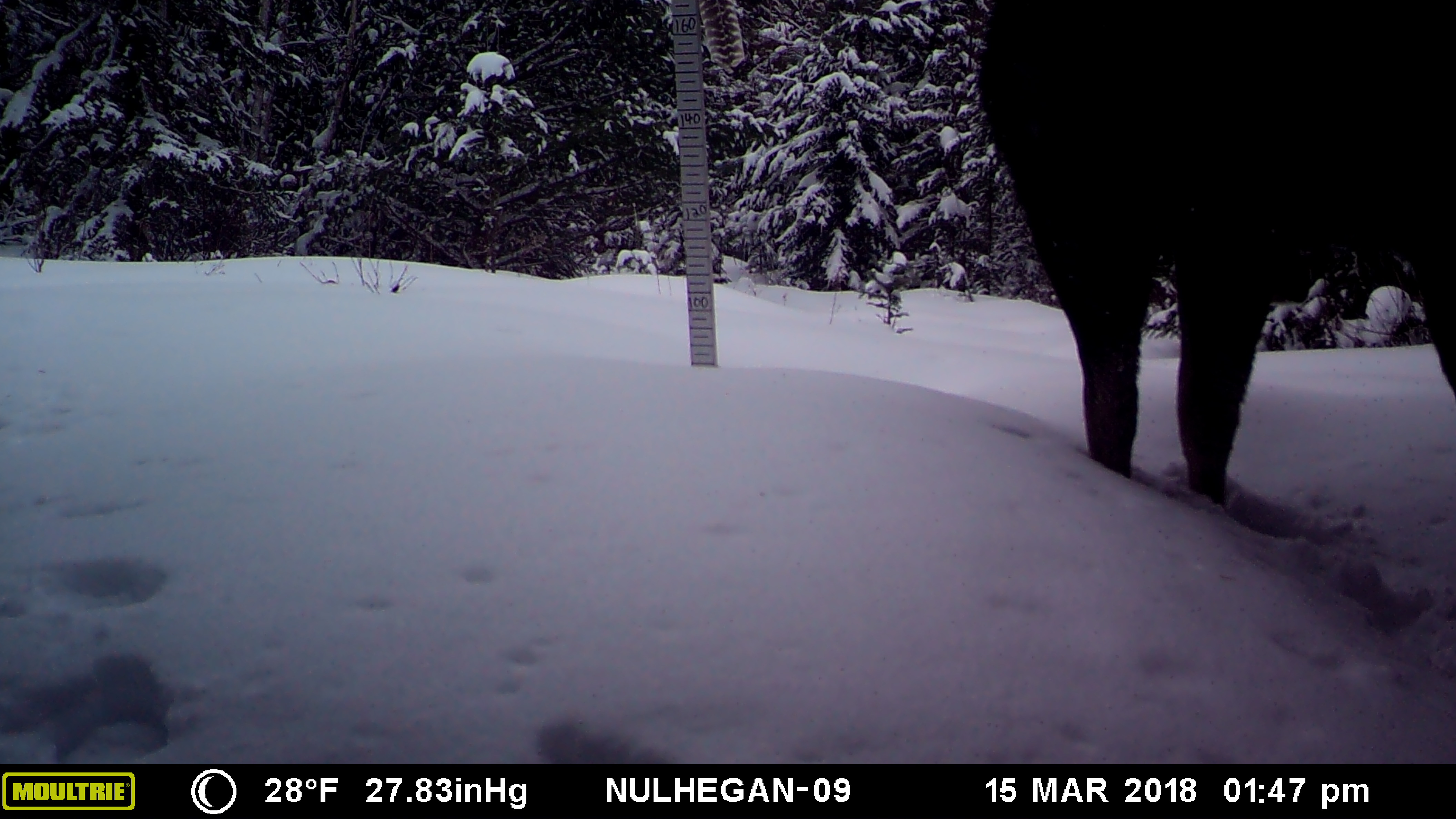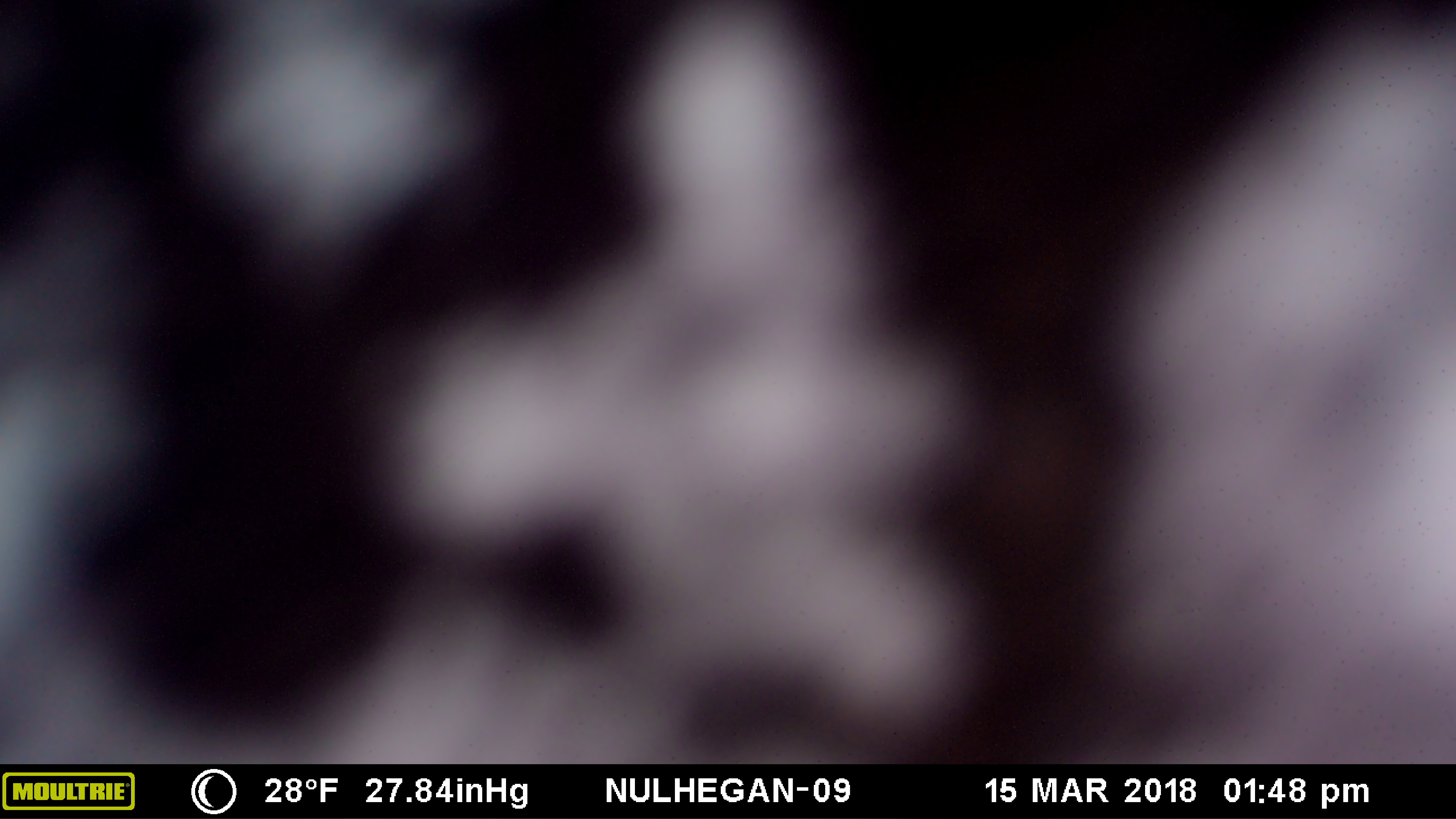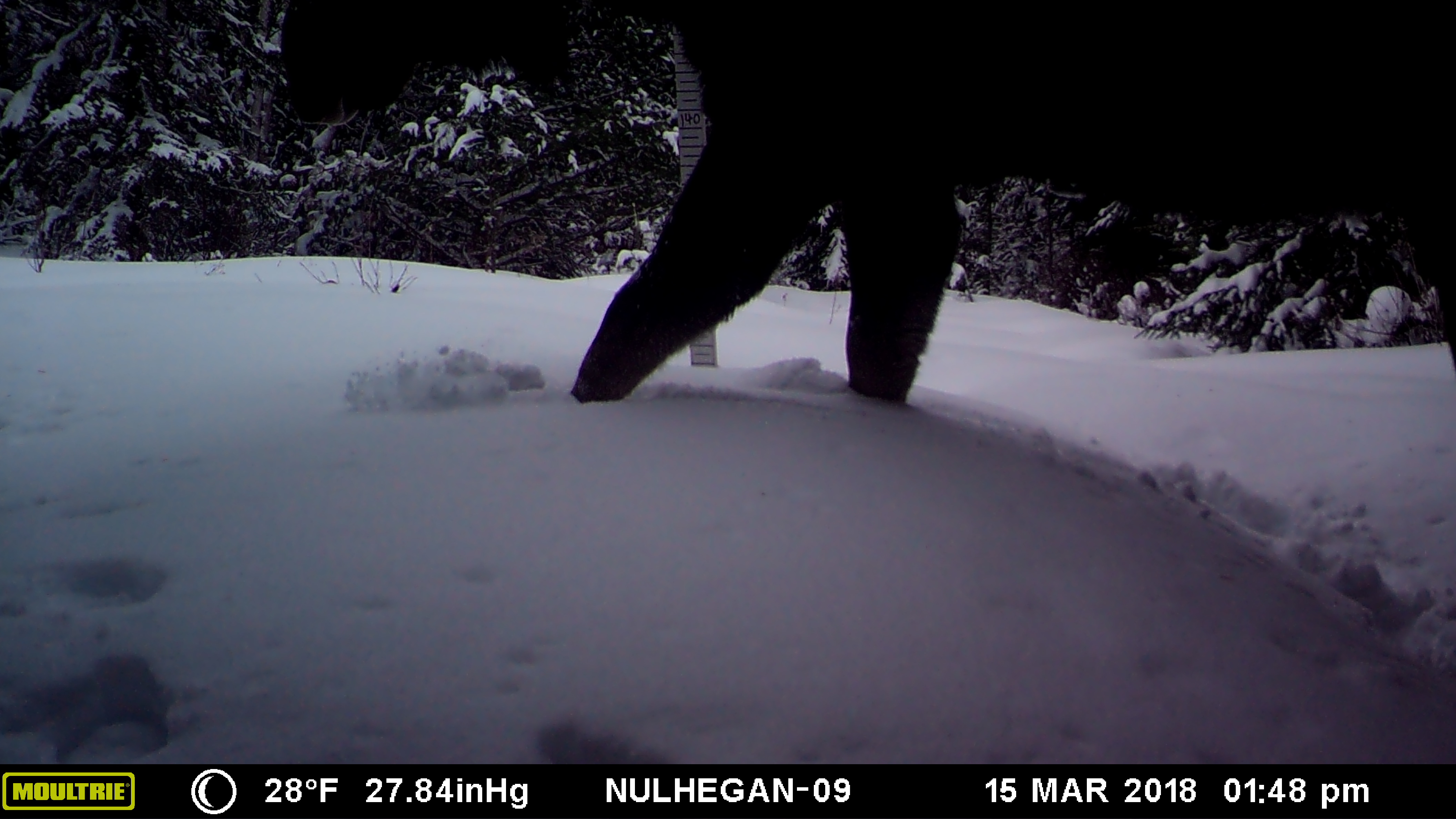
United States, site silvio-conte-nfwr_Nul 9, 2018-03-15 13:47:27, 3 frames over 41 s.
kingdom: Animalia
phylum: Chordata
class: Mammalia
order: Artiodactyla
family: Cervidae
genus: Alces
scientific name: Alces alces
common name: moose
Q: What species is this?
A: Moose (Alces alces).